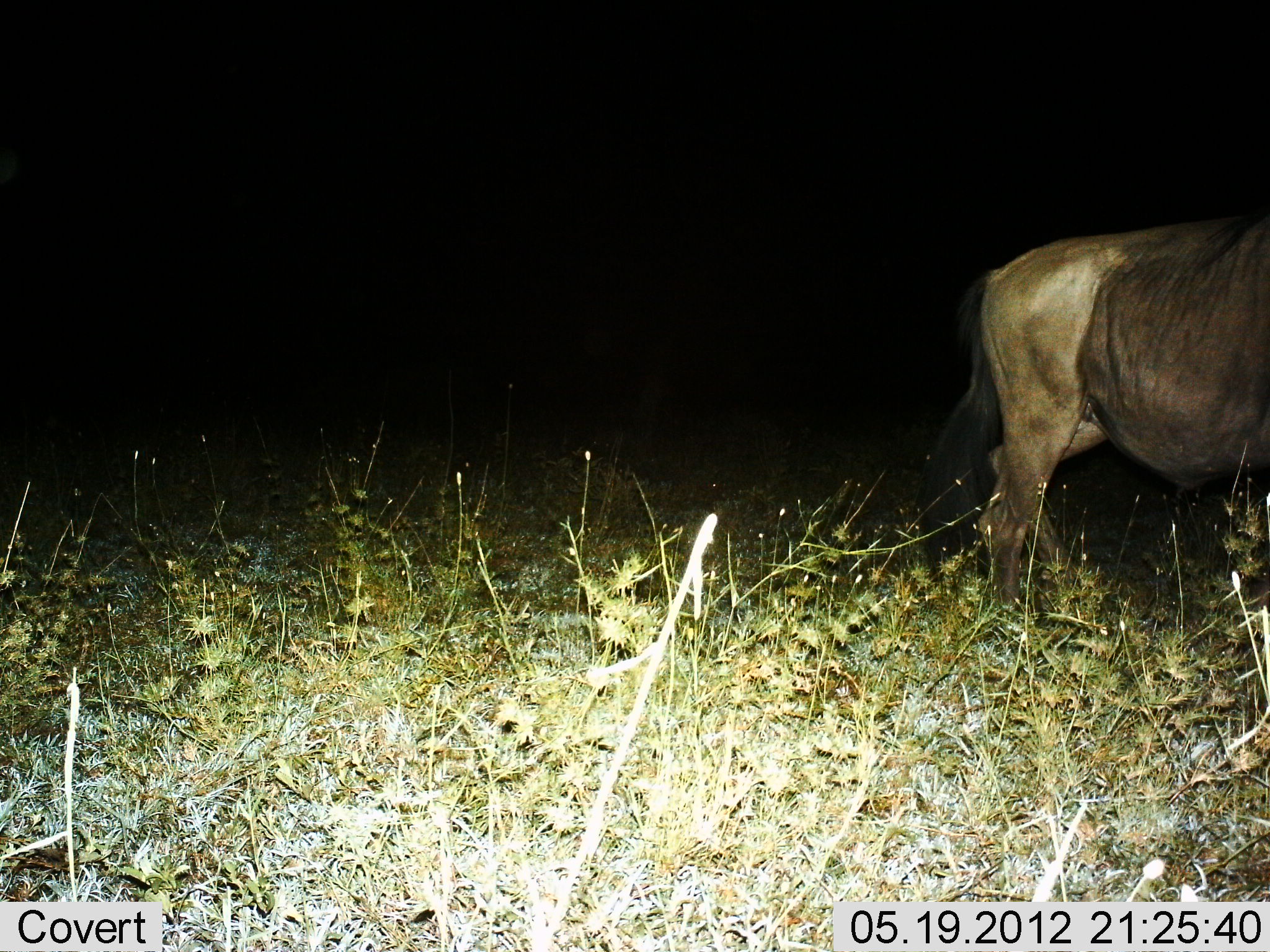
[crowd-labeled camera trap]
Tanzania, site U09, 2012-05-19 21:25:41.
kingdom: Animalia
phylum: Chordata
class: Mammalia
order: Artiodactyla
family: Bovidae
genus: Connochaetes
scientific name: Connochaetes taurinus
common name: blue wildebeest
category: wildebeest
Wildebeest (blue wildebeest) (Connochaetes taurinus), count 1. Behavior (volunteer vote fractions): standing 60%, resting 0%, moving 40%, interacting 0%. Young present (vote fraction): 0%. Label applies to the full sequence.